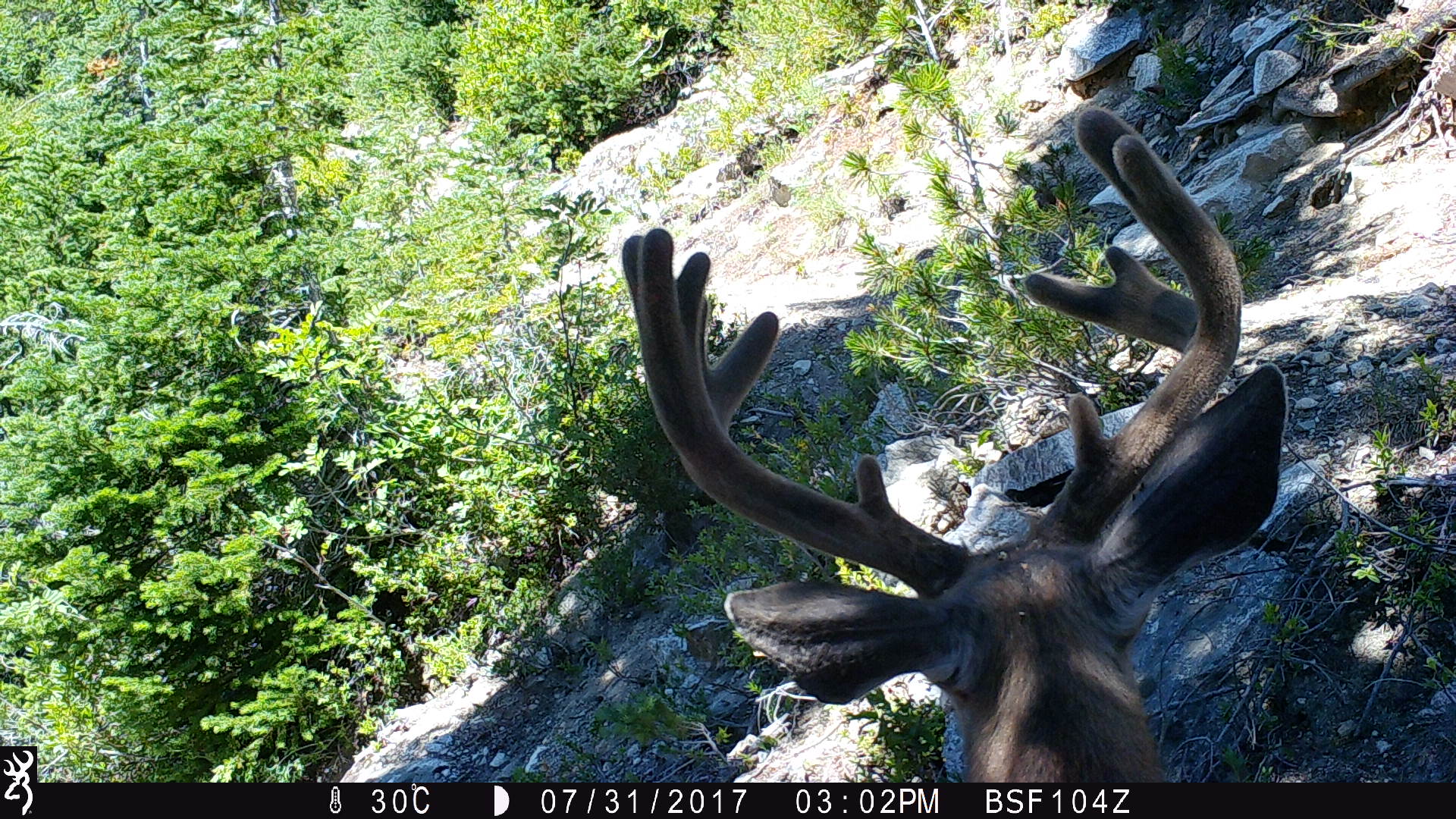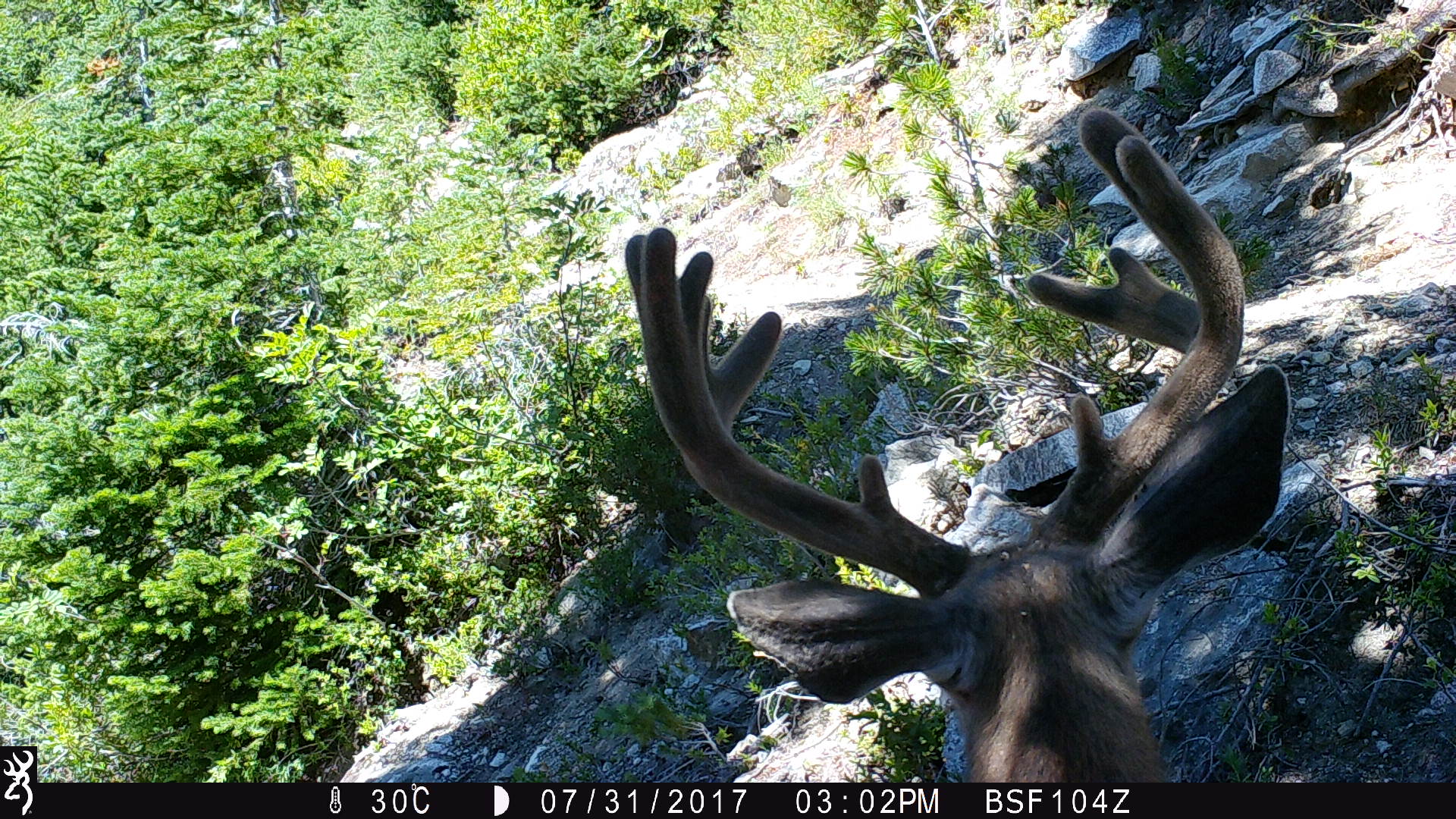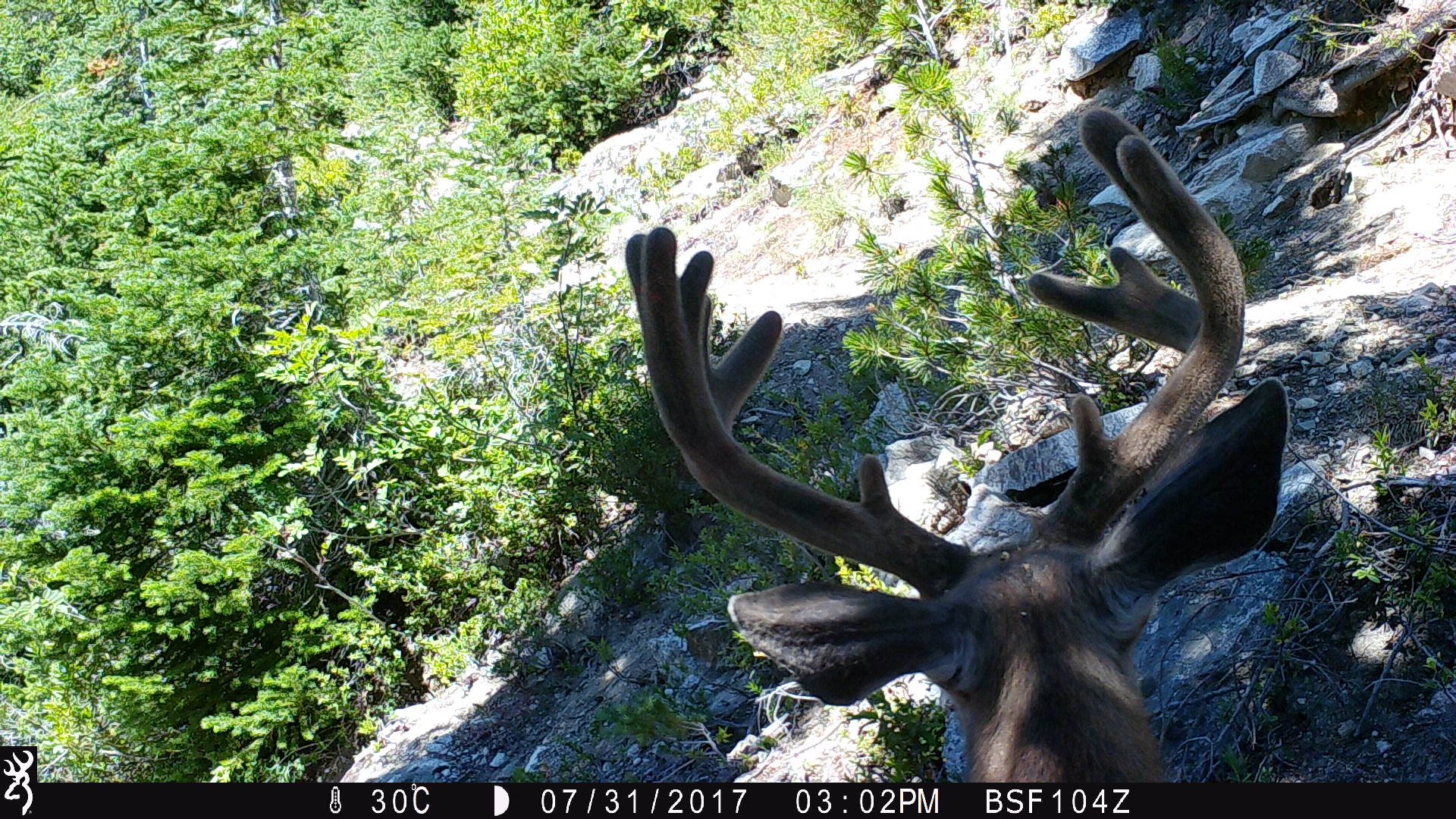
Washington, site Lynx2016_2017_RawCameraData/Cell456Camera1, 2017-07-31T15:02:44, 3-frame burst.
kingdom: Animalia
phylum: Chordata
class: Mammalia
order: Artiodactyla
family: Cervidae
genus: Odocoileus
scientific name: Odocoileus hemionus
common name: mule deer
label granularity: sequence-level